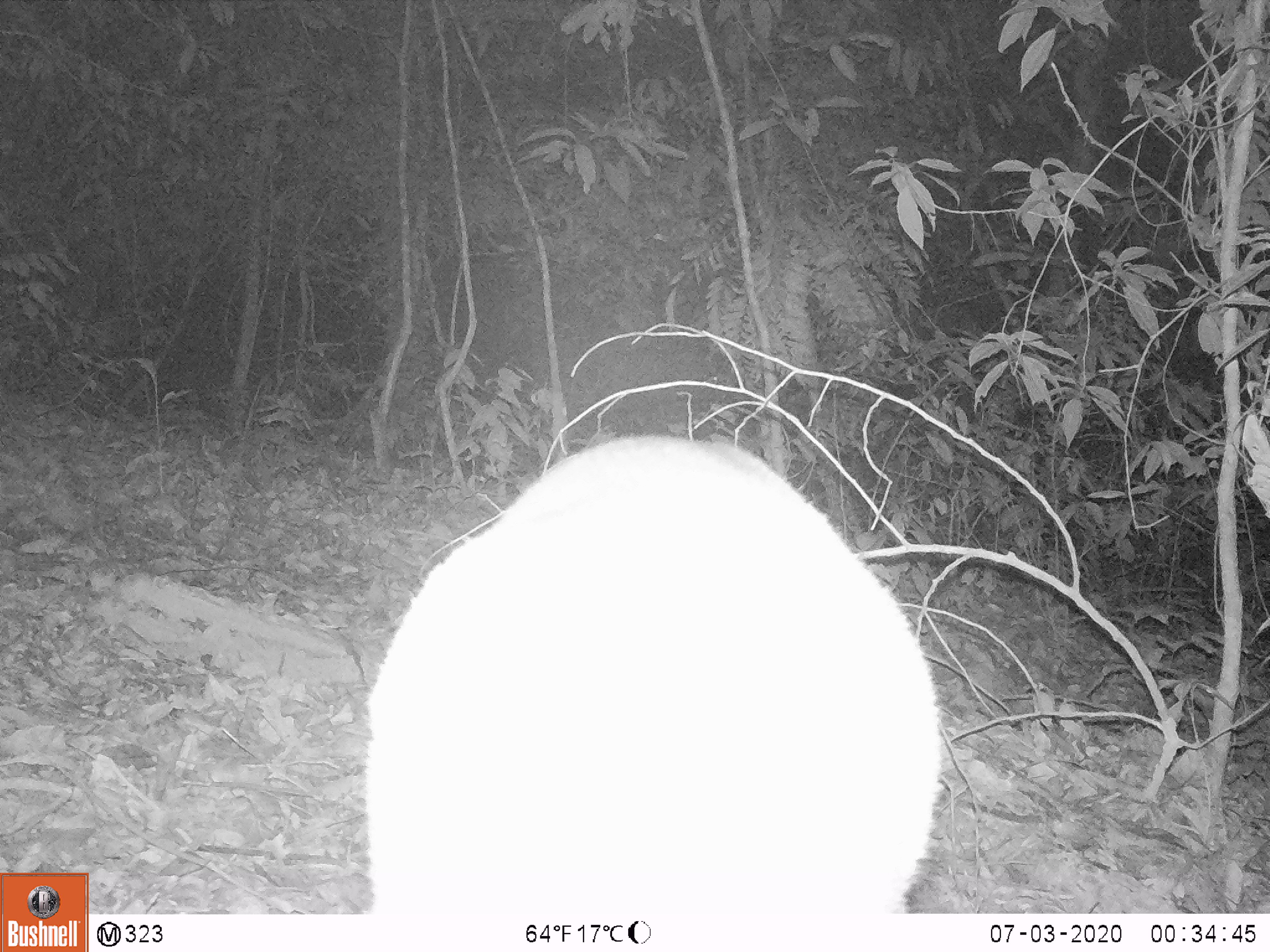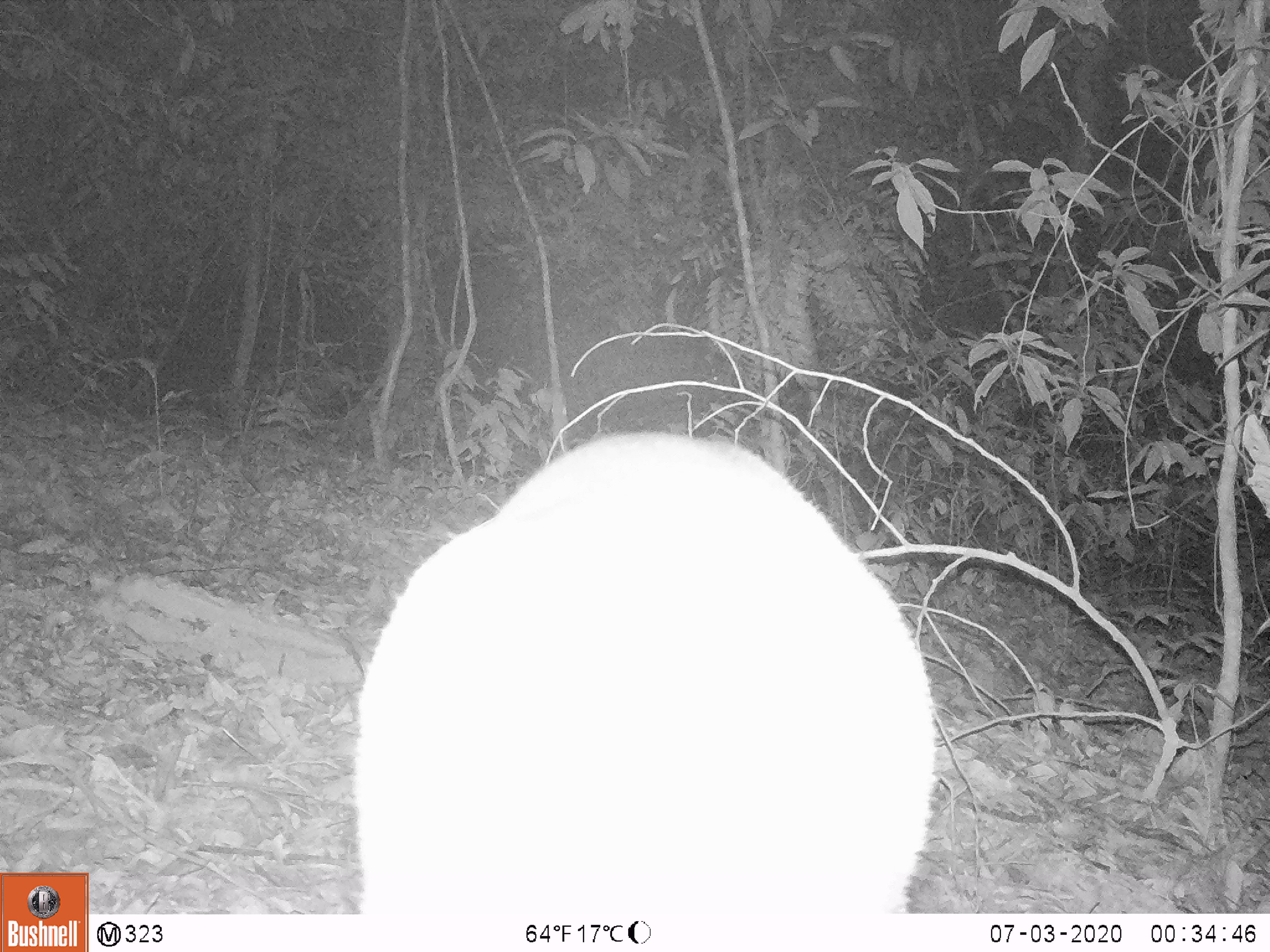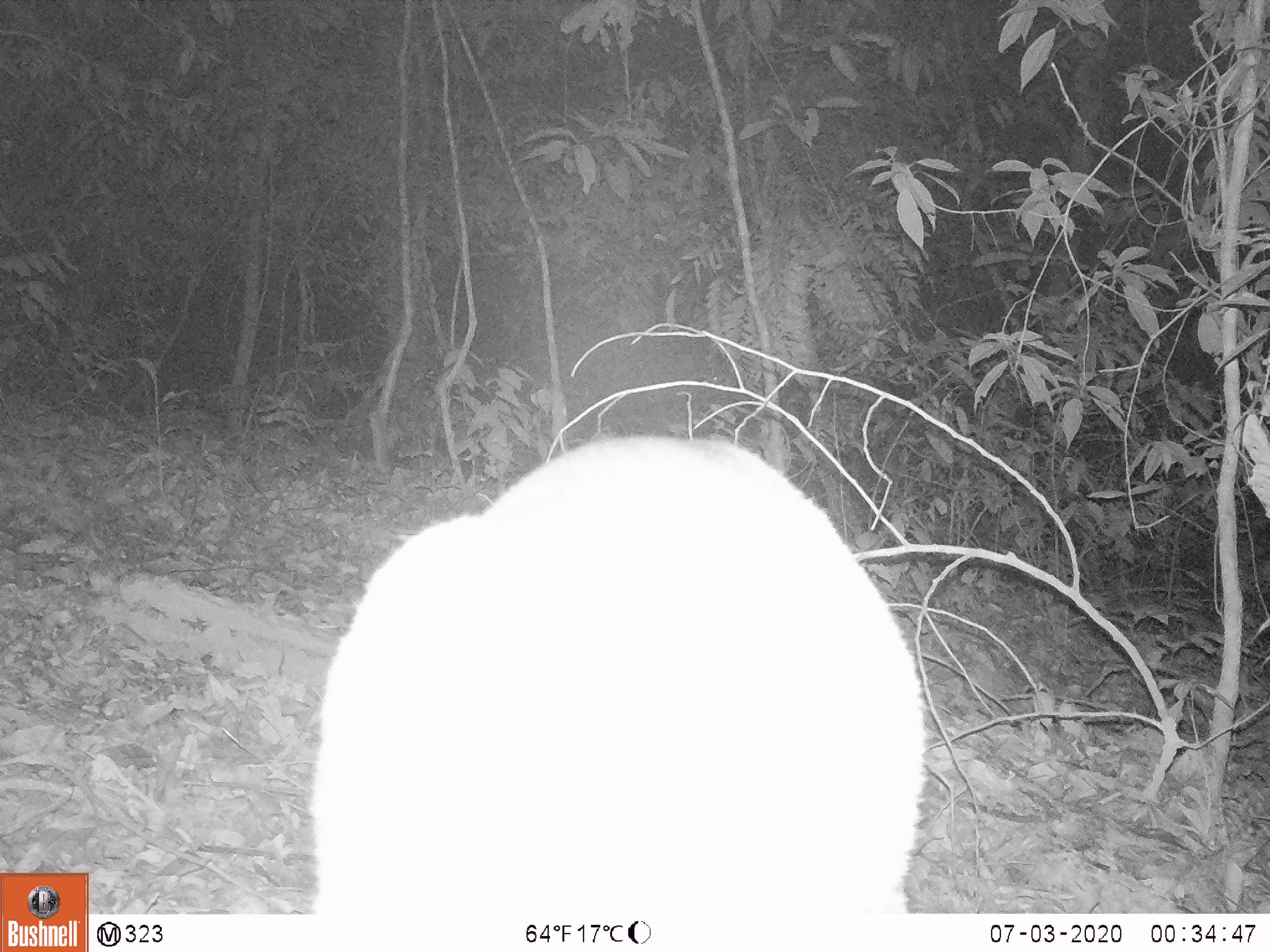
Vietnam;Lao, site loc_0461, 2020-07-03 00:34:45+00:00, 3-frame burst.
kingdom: Animalia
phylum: Chordata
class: Mammalia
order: Artiodactyla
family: Cervidae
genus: Muntiacus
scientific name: Muntiacus vuquangensis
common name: large-antlered muntjac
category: large antlered muntjac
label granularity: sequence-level